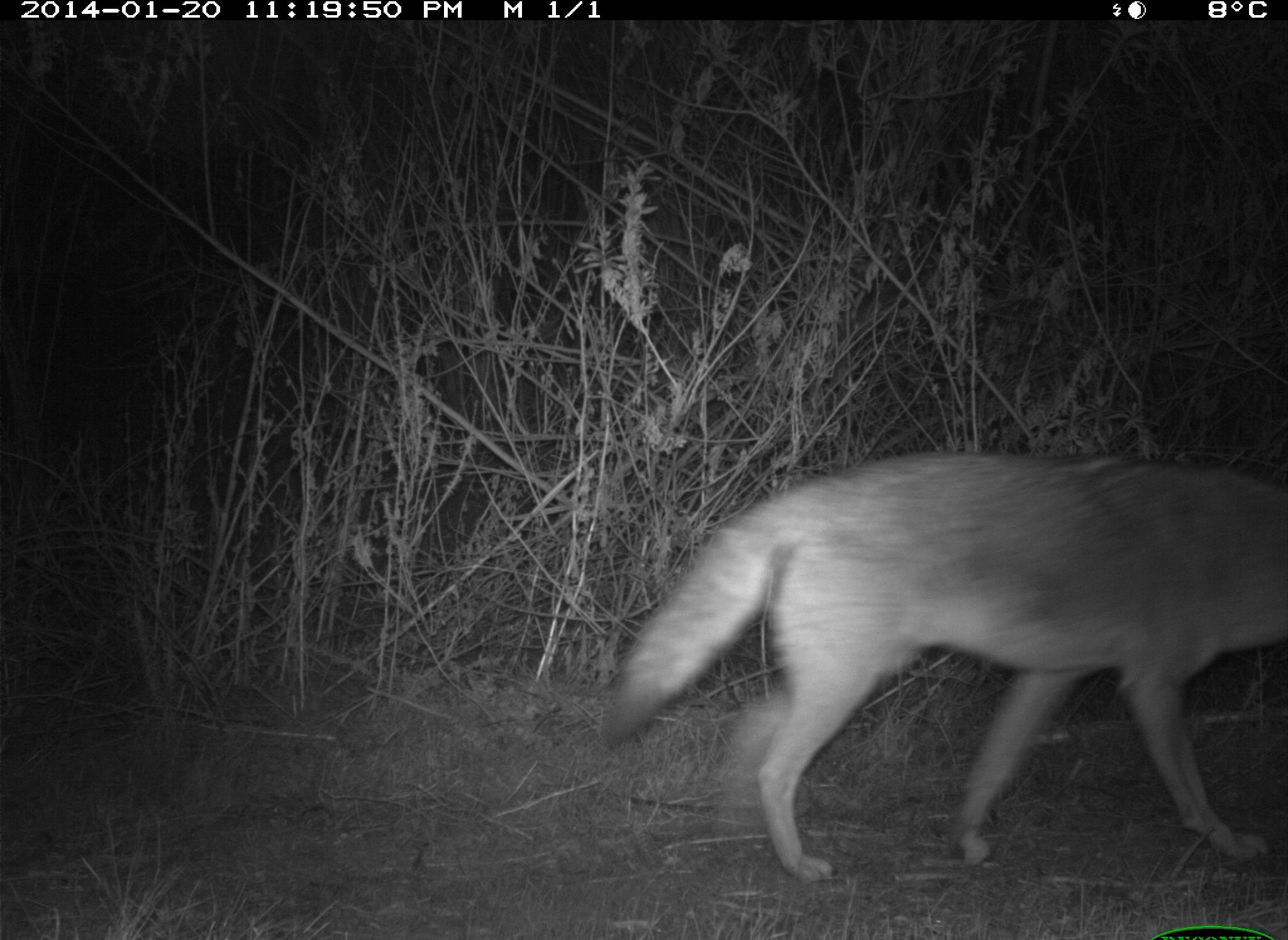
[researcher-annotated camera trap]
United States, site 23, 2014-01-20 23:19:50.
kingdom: Animalia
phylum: Chordata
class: Mammalia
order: Carnivora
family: Canidae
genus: Canis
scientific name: Canis latrans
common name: coyote